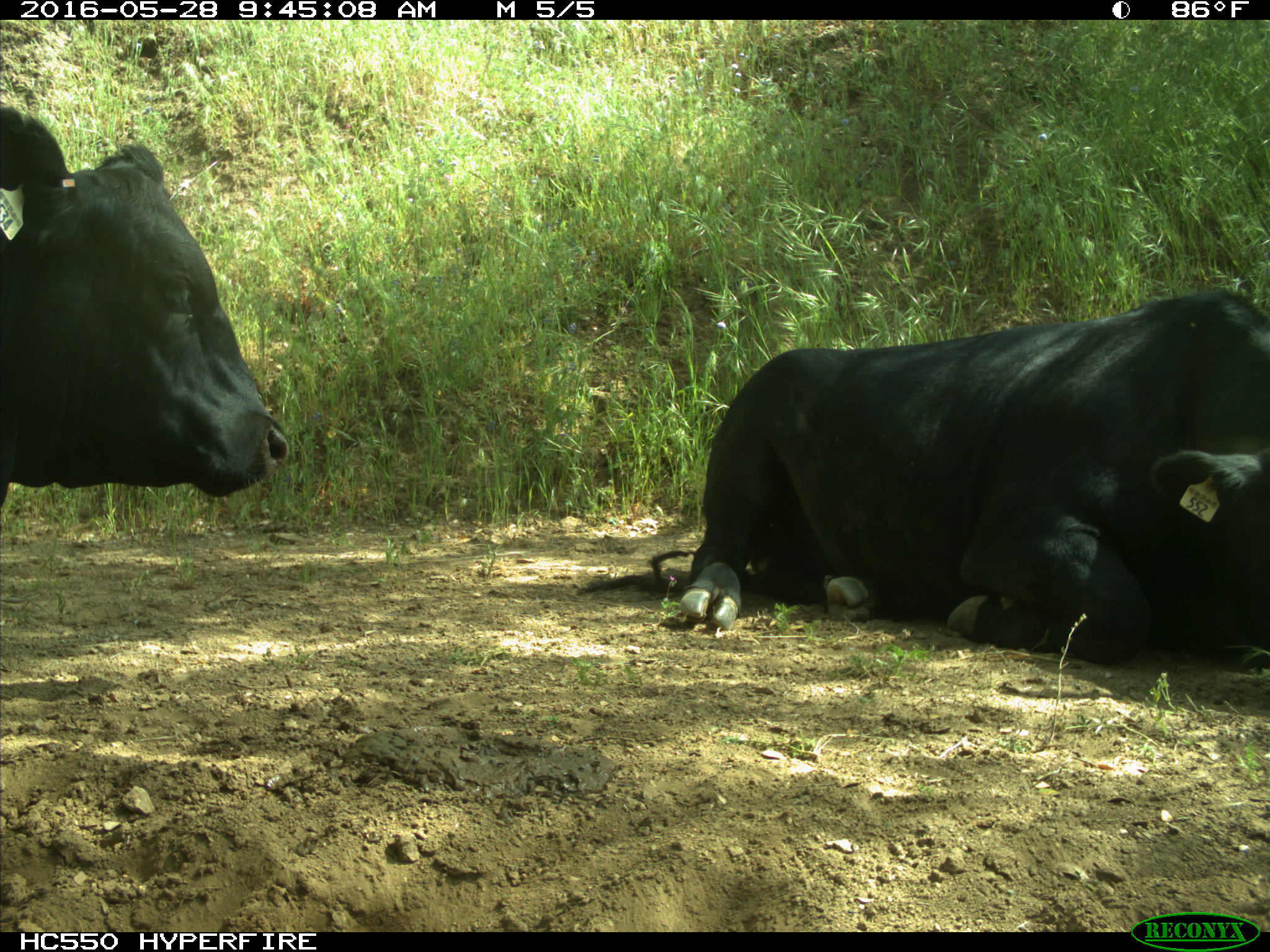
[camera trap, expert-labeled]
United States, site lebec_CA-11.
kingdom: Animalia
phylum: Chordata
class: Mammalia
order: Artiodactyla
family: Bovidae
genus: Bos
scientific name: Bos taurus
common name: domestic cow